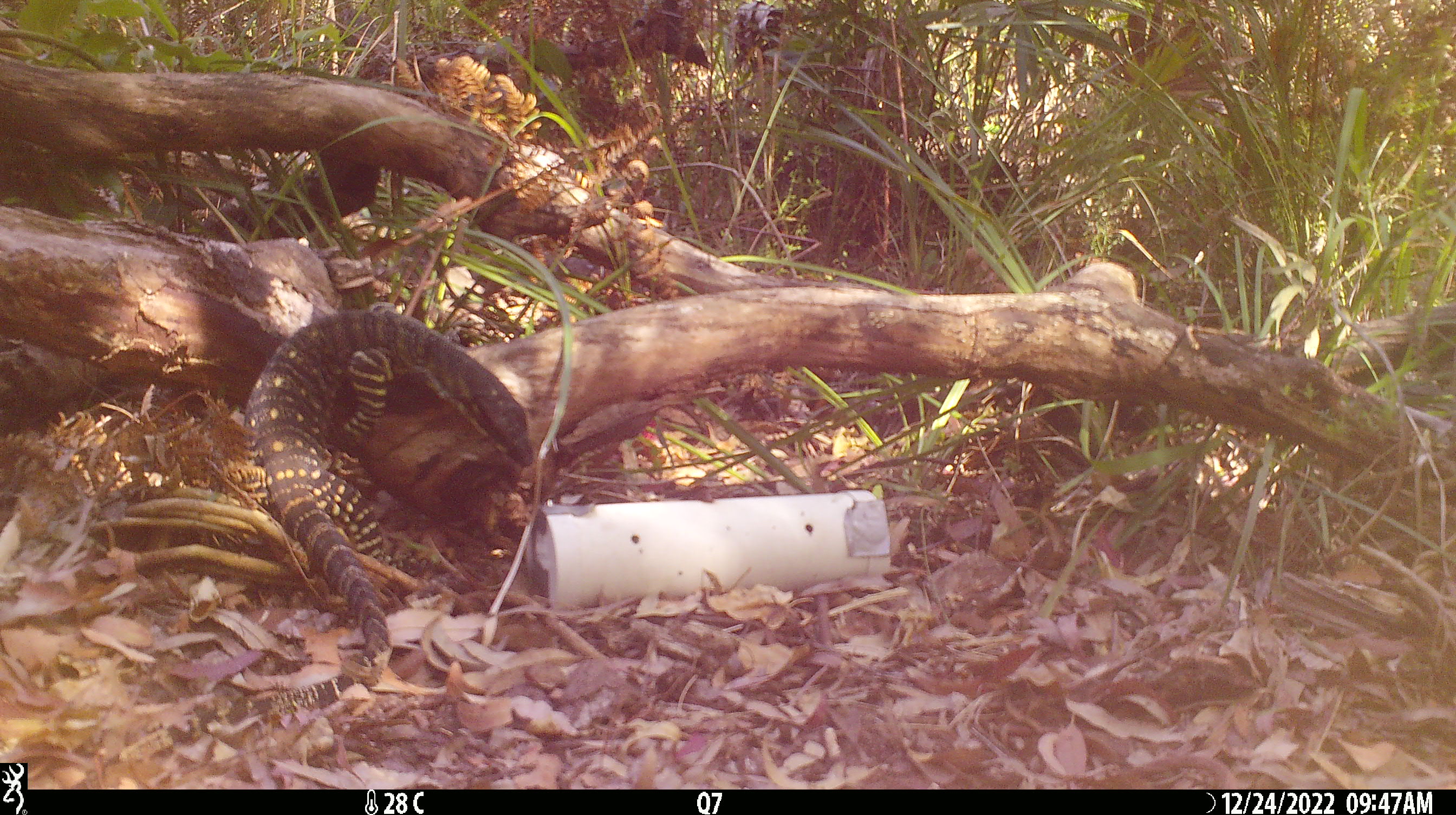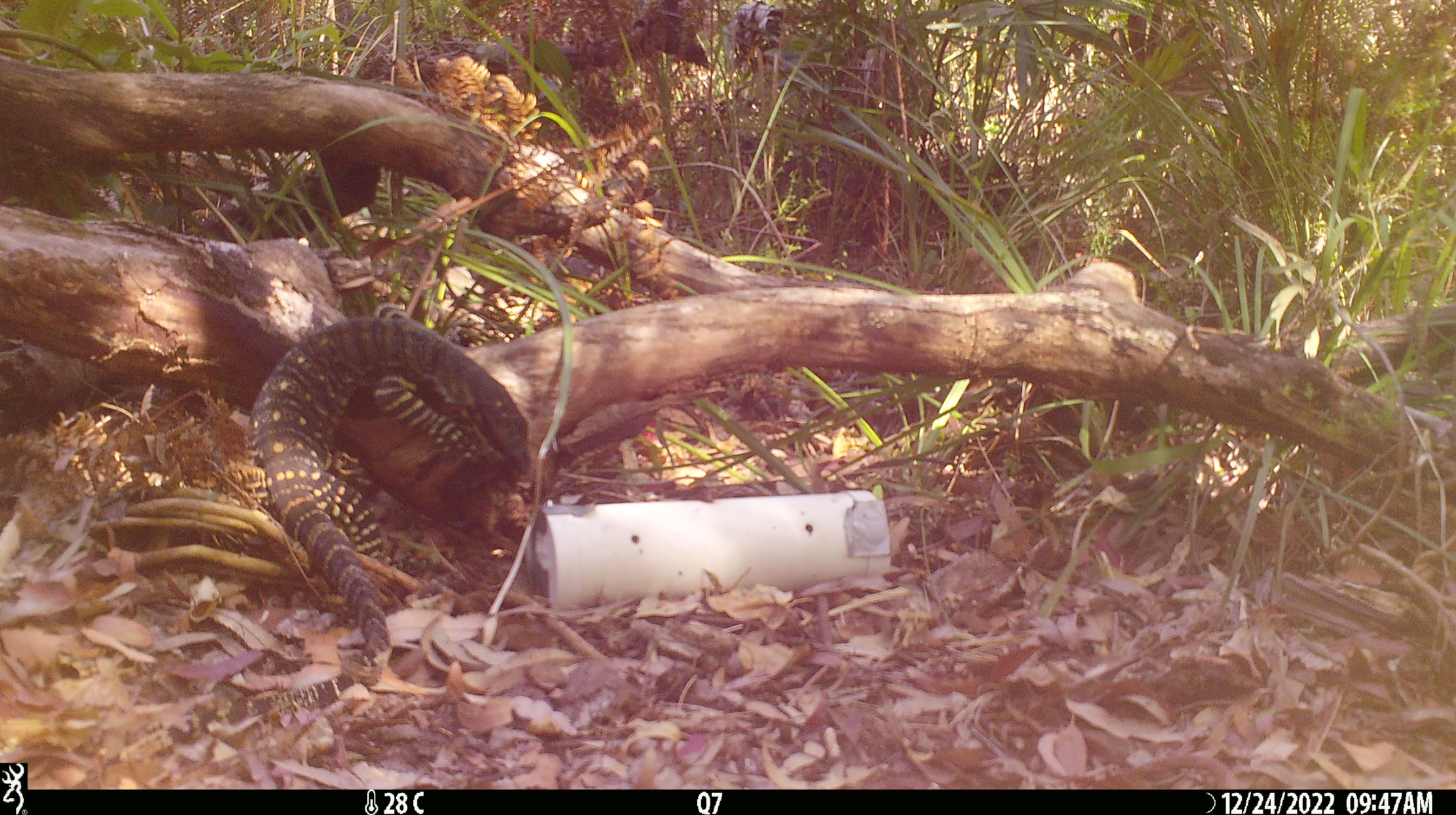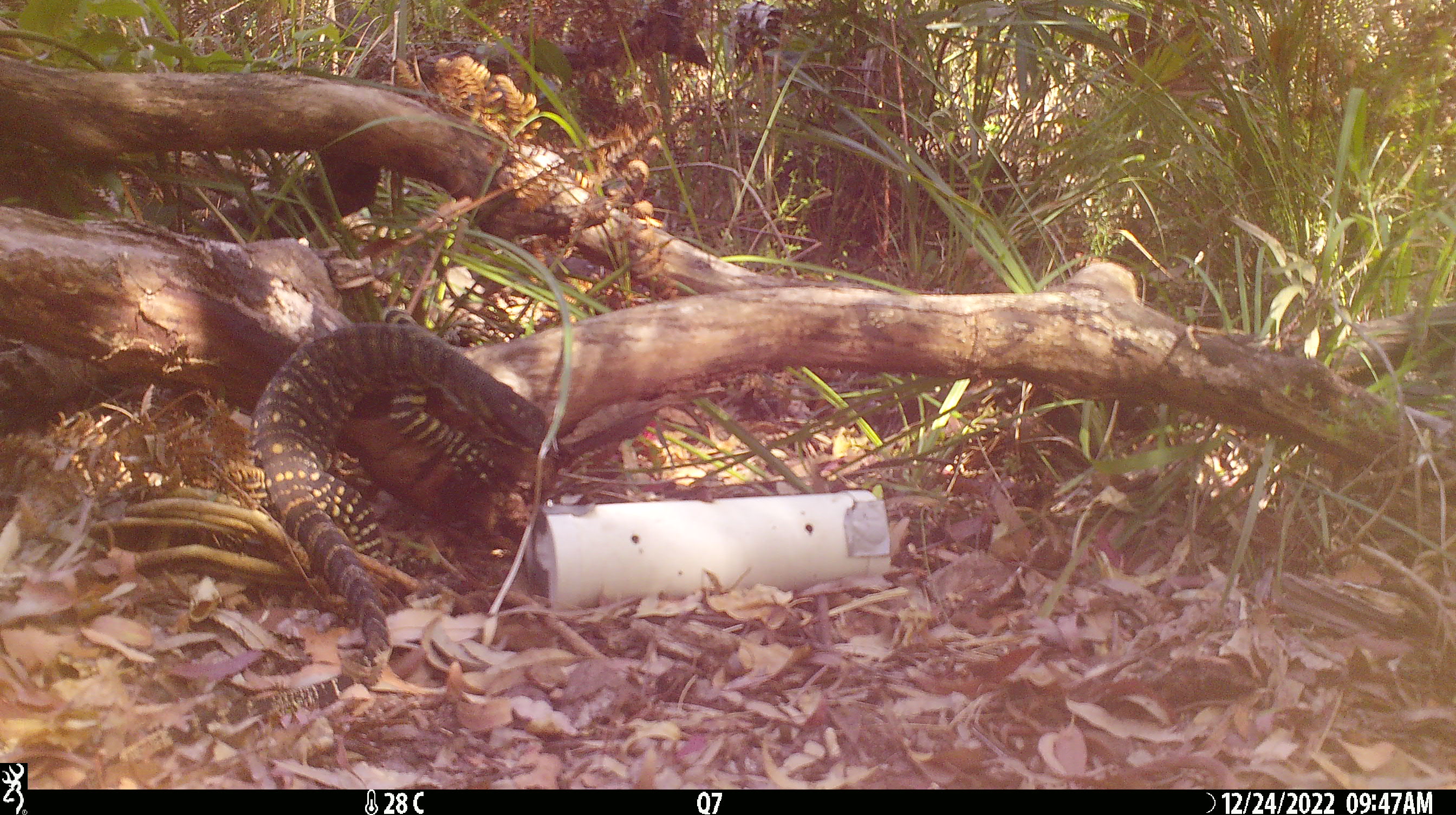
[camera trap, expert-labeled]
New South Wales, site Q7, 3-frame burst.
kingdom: Animalia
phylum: Chordata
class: Reptilia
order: Squamata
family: Varanidae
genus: Varanus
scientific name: Varanus varius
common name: lace monitor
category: goanna